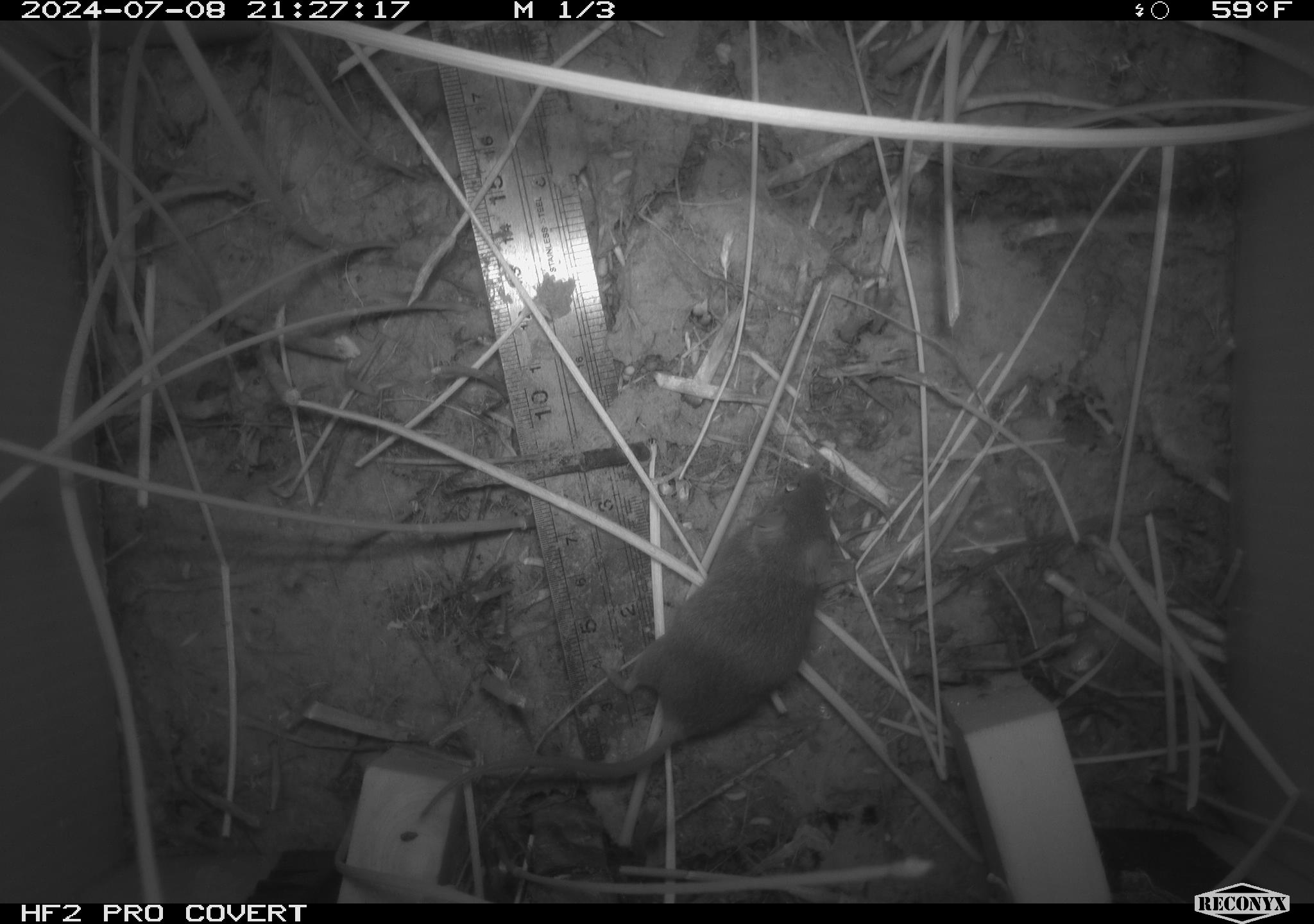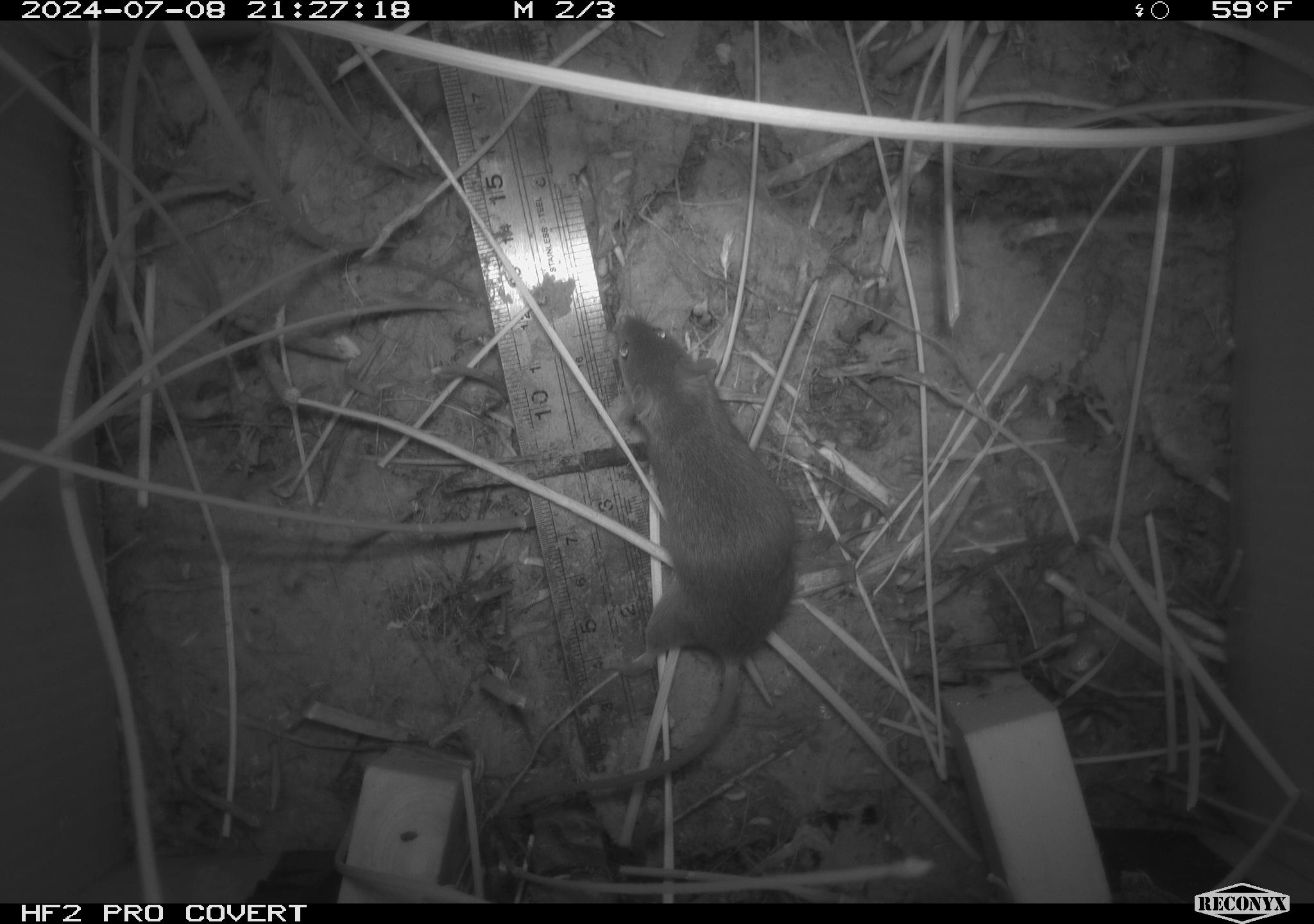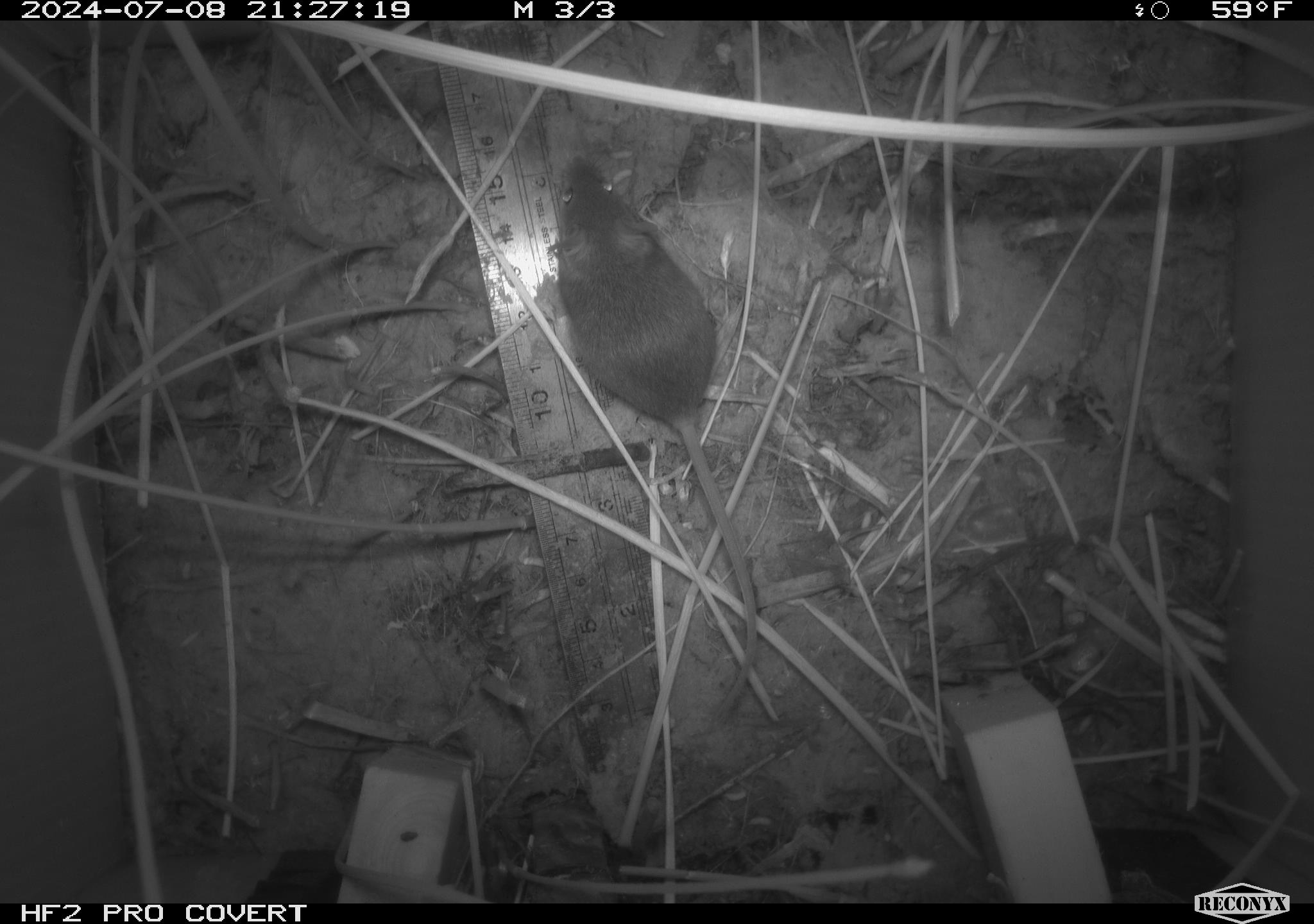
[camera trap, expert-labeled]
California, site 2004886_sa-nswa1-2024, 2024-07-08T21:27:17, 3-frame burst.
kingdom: Animalia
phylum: Chordata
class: Mammalia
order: Rodentia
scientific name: Rodentia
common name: rodent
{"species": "rodent (Rodentia)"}